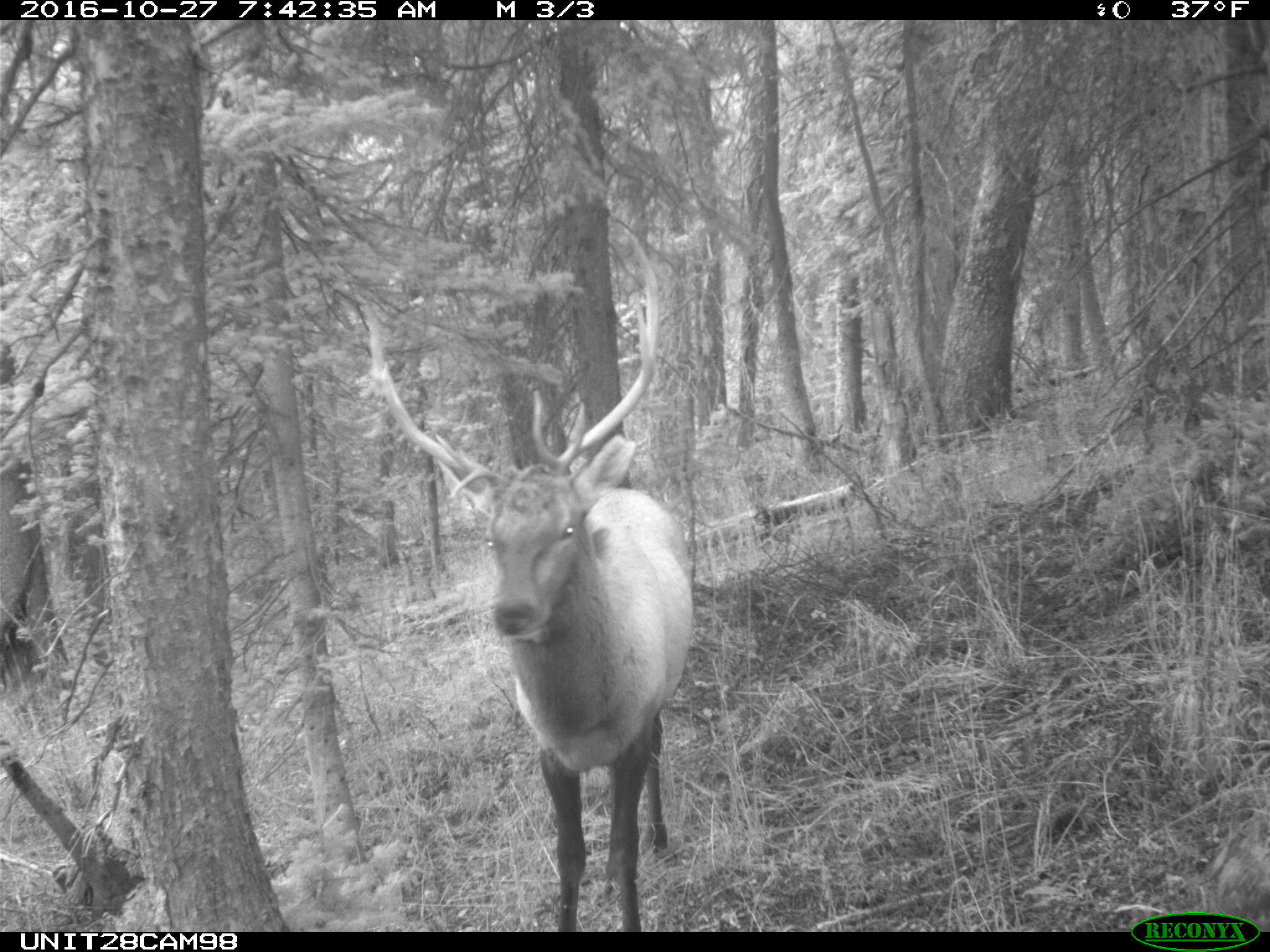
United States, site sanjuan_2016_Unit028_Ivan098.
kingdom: Animalia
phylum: Chordata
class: Mammalia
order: Artiodactyla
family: Cervidae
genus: Cervus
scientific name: Cervus elaphus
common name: red deer